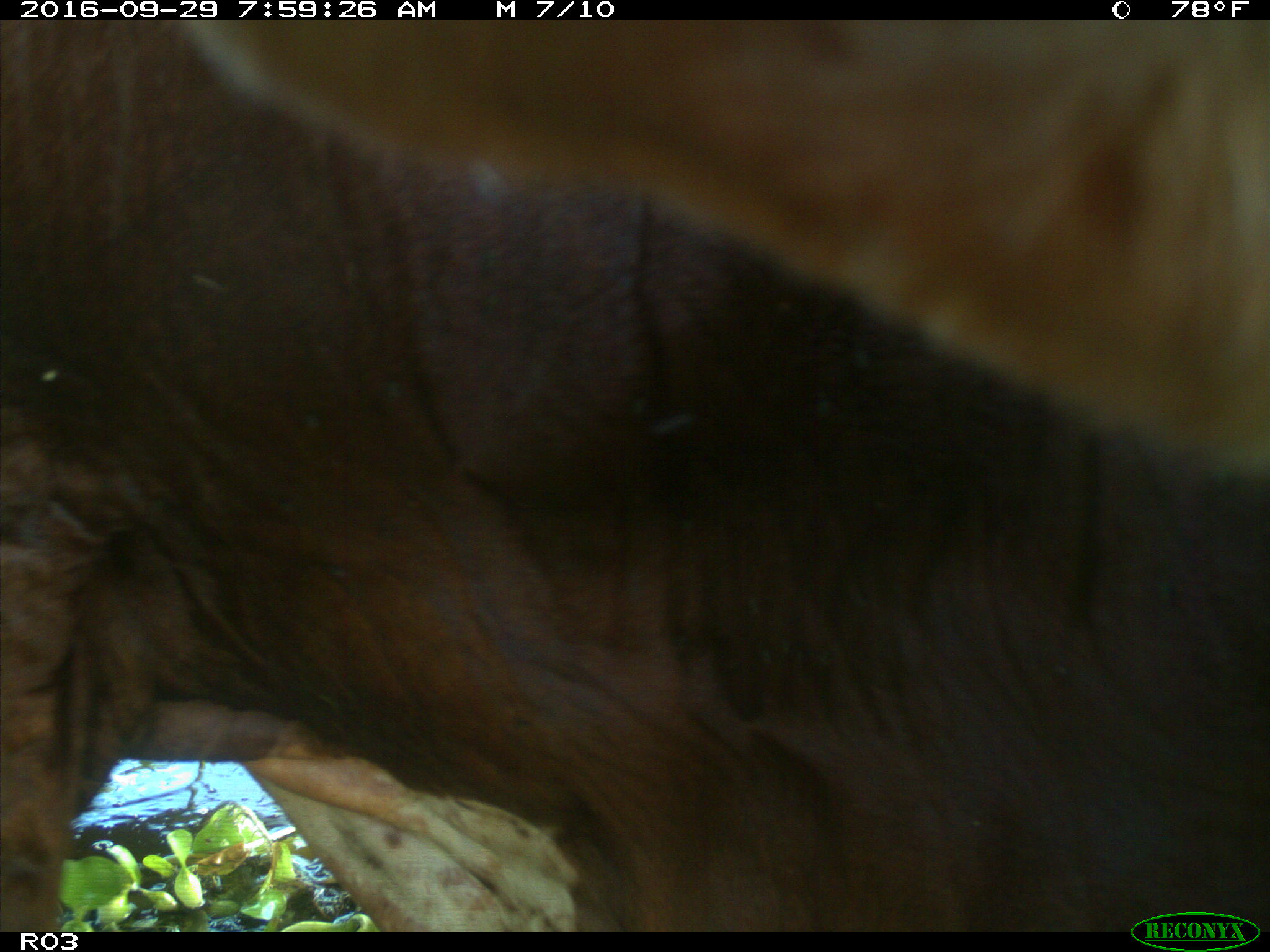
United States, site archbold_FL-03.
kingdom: Animalia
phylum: Chordata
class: Mammalia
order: Artiodactyla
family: Bovidae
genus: Bos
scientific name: Bos taurus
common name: domestic cow